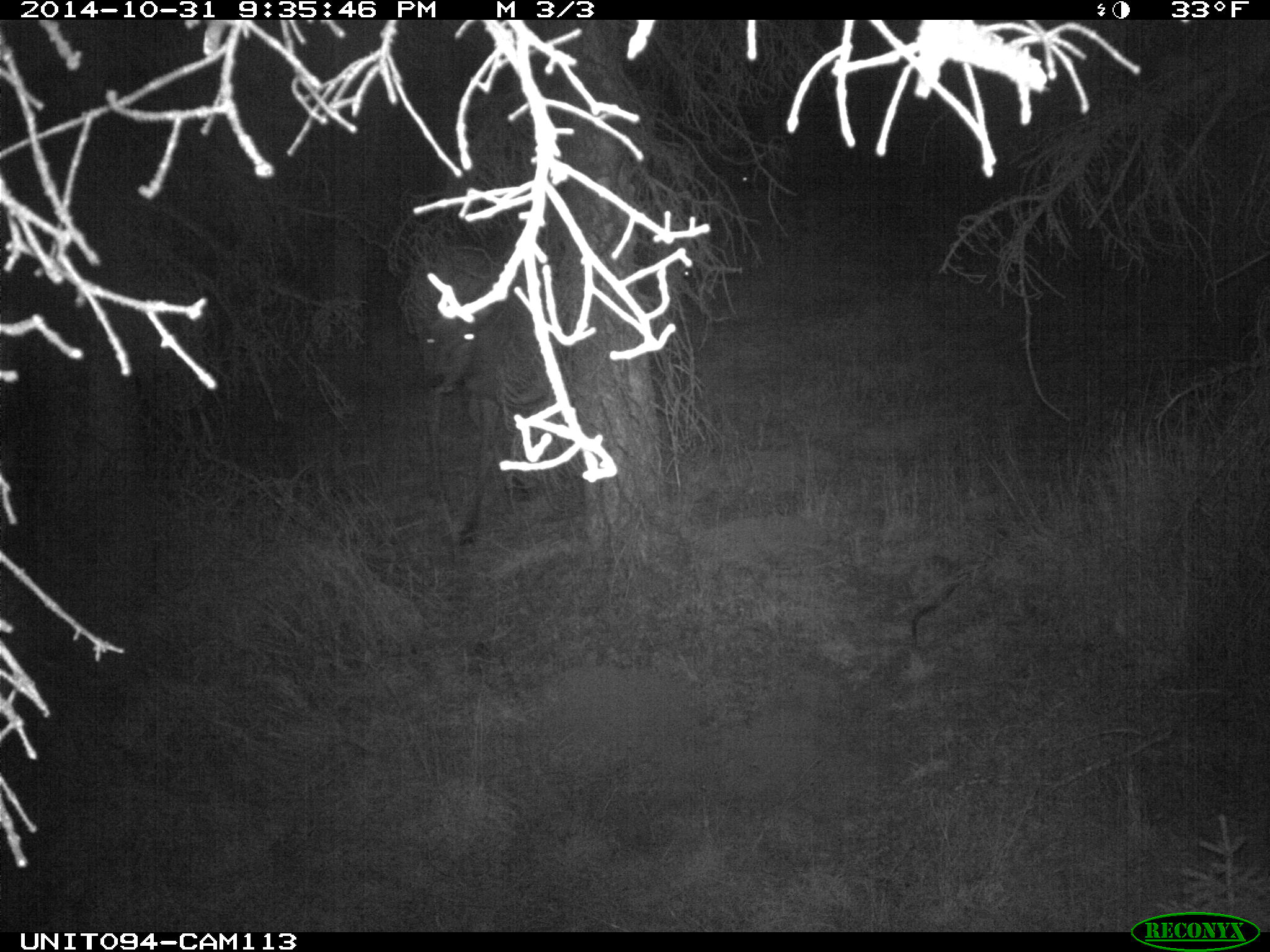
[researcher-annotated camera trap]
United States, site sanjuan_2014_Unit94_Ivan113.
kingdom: Animalia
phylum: Chordata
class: Mammalia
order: Artiodactyla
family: Cervidae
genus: Cervus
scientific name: Cervus elaphus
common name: red deer